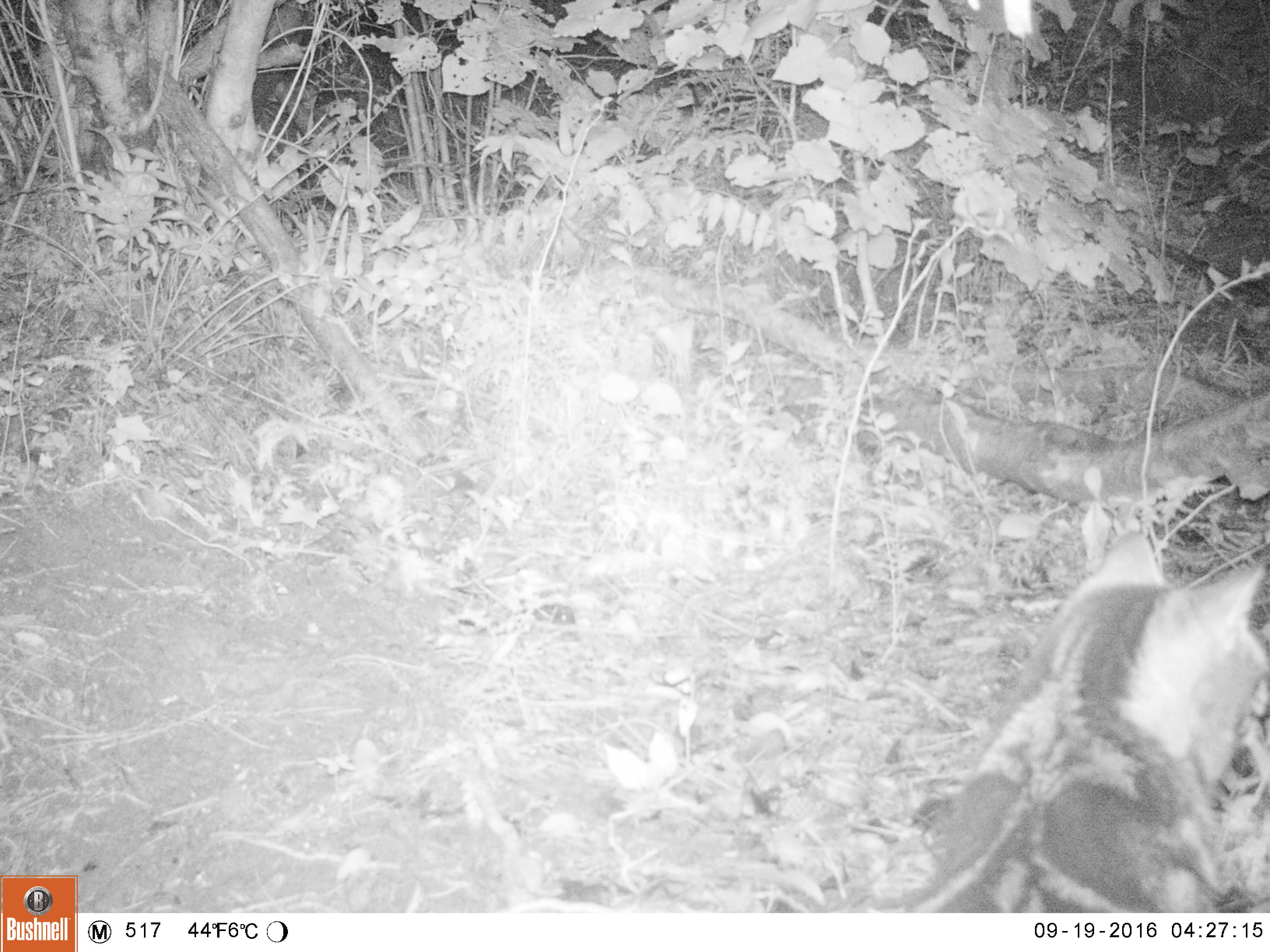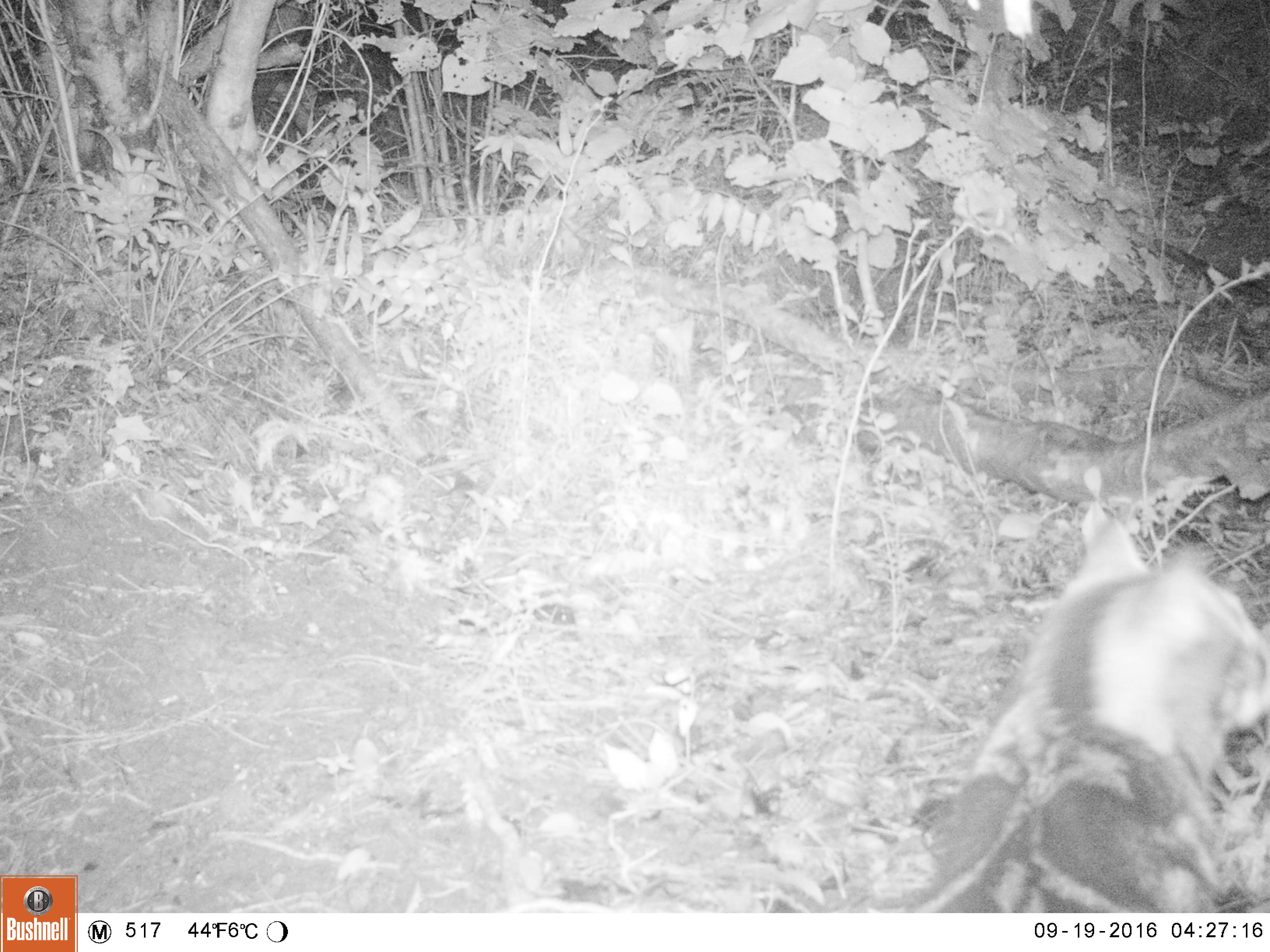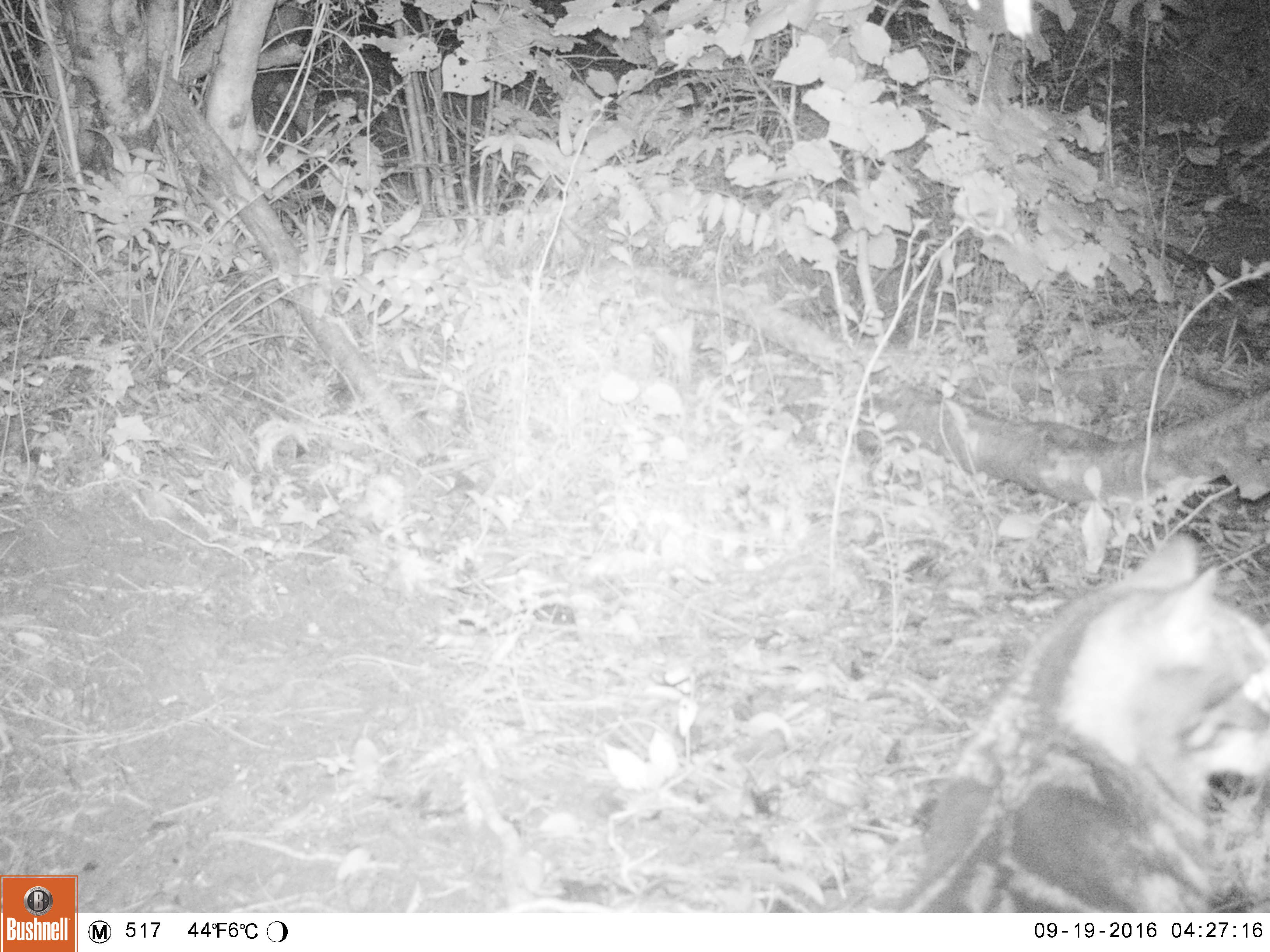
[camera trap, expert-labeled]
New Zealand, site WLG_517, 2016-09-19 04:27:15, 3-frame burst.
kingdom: Animalia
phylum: Chordata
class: Mammalia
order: Carnivora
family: Felidae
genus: Felis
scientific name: Felis catus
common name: domestic cat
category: cat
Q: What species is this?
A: Cat (domestic cat) (Felis catus).